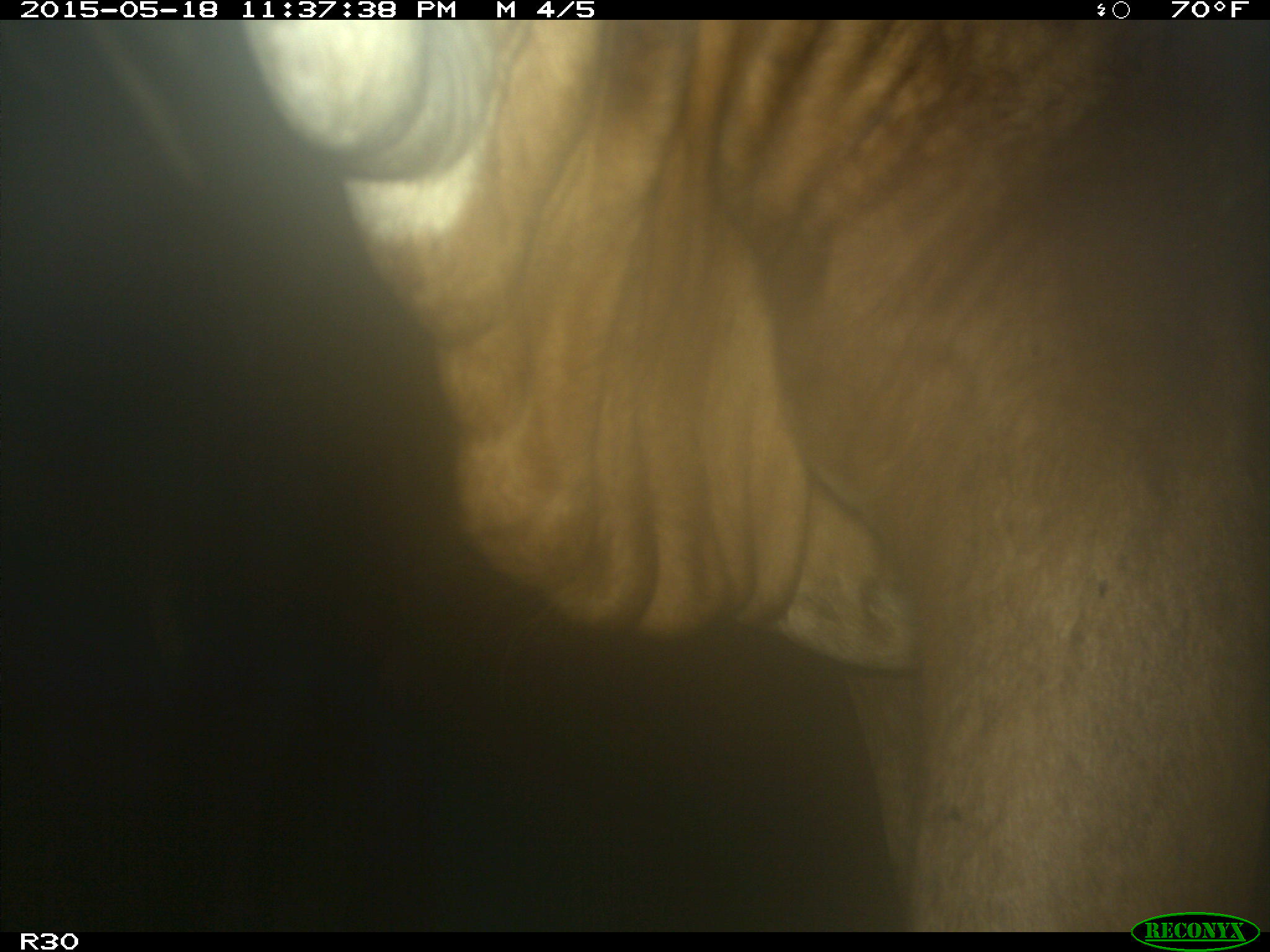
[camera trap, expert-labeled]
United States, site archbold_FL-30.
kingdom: Animalia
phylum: Chordata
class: Mammalia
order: Artiodactyla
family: Bovidae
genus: Bos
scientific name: Bos taurus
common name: domestic cow